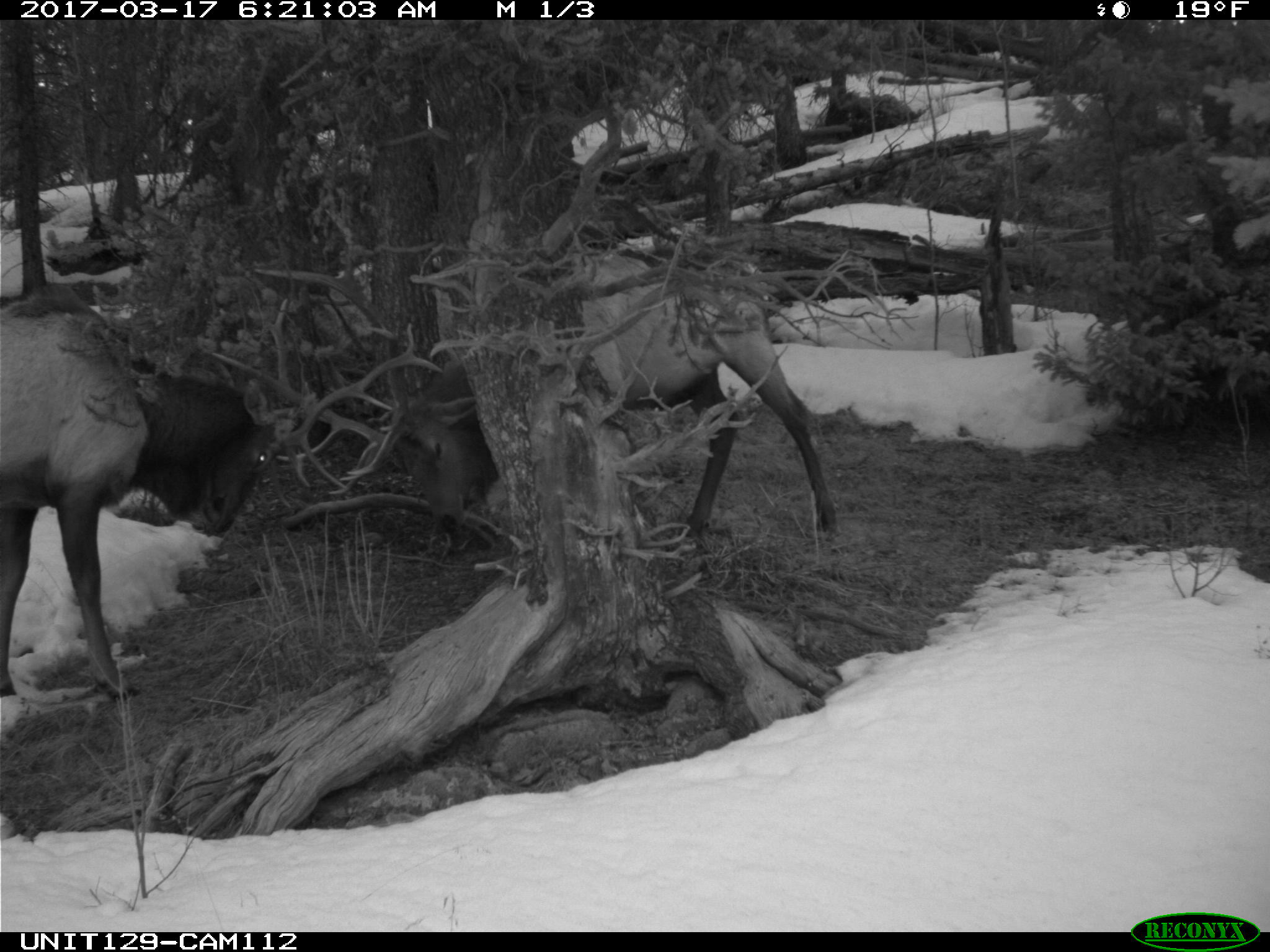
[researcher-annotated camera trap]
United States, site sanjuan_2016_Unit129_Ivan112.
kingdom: Animalia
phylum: Chordata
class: Mammalia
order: Artiodactyla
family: Cervidae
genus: Cervus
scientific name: Cervus elaphus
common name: red deer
Cervus elaphus (red deer).